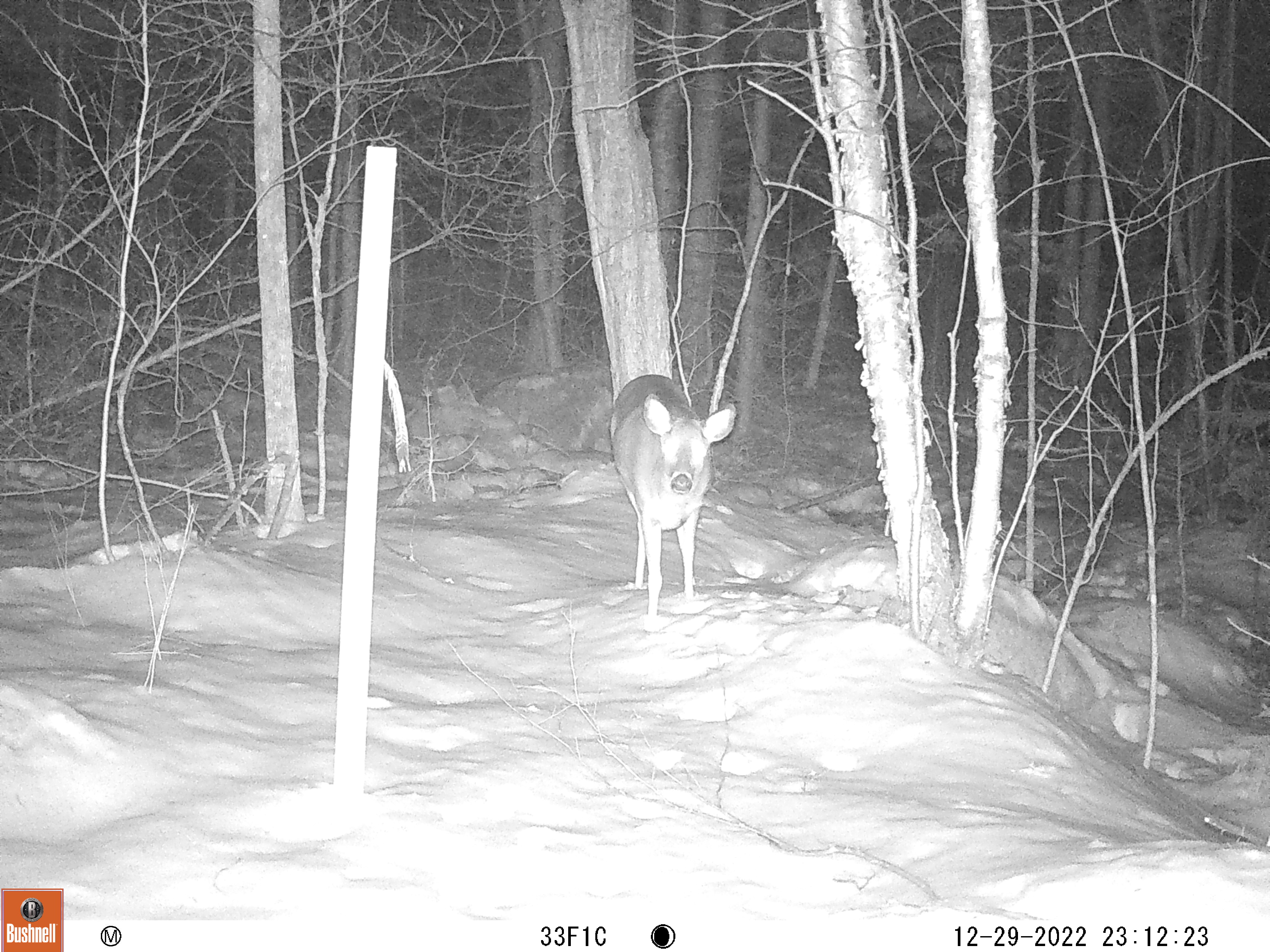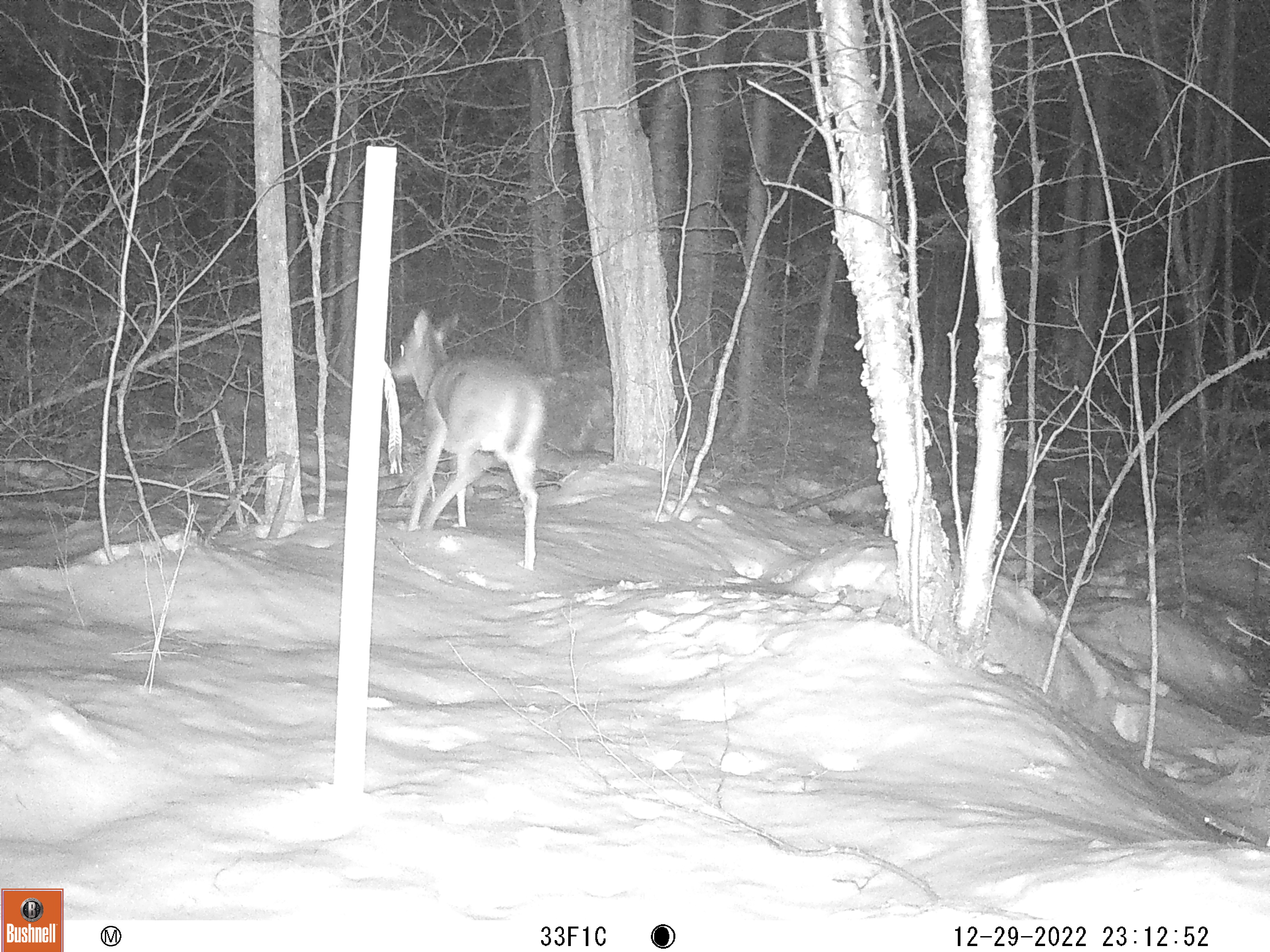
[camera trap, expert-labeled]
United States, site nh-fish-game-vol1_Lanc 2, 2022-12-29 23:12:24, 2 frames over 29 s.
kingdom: Animalia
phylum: Chordata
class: Mammalia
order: Artiodactyla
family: Cervidae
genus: Odocoileus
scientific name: Odocoileus virginianus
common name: white-tailed deer